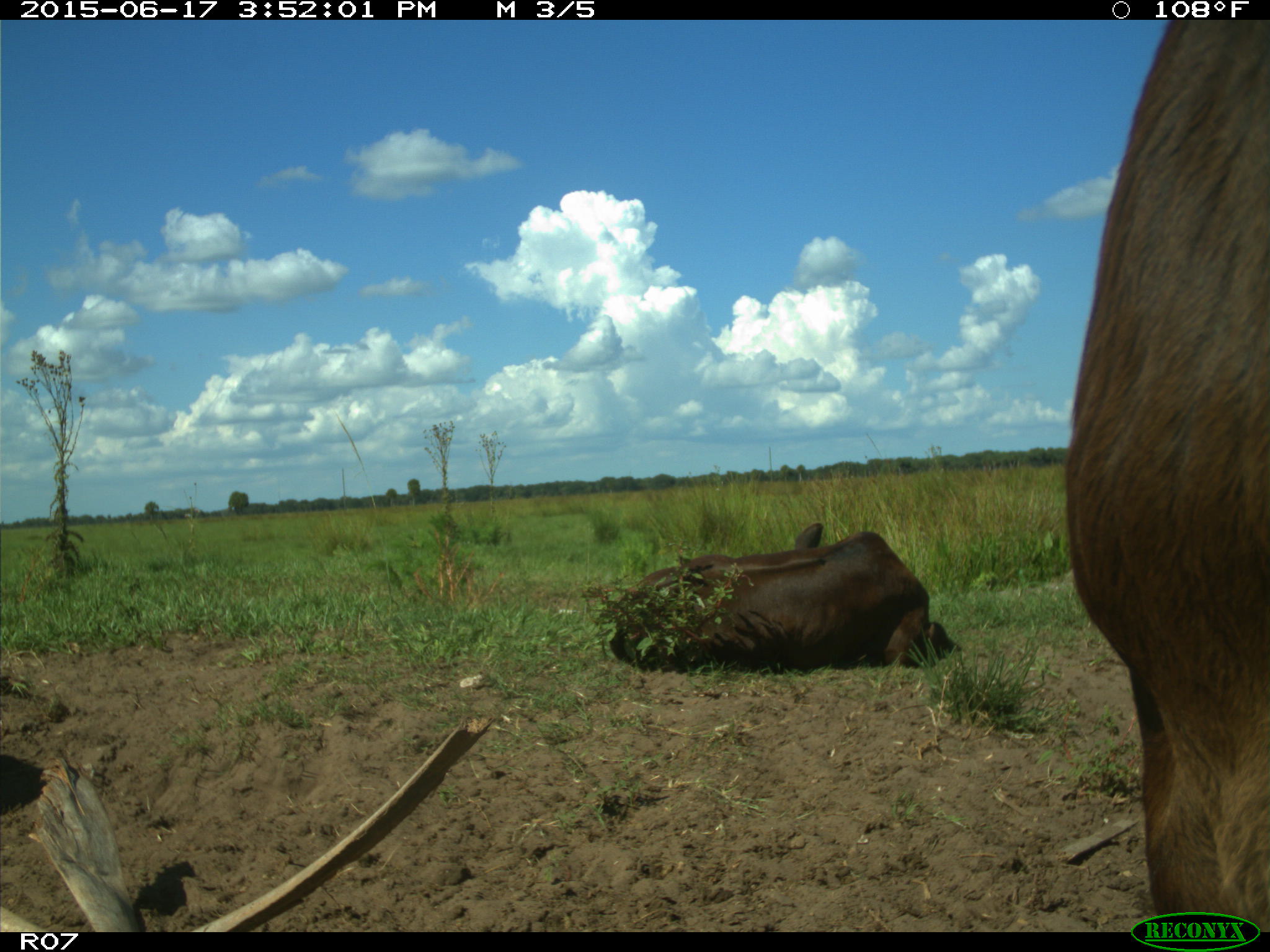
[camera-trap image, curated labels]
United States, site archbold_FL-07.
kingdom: Animalia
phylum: Chordata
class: Mammalia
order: Artiodactyla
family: Bovidae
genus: Bos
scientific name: Bos taurus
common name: domestic cow